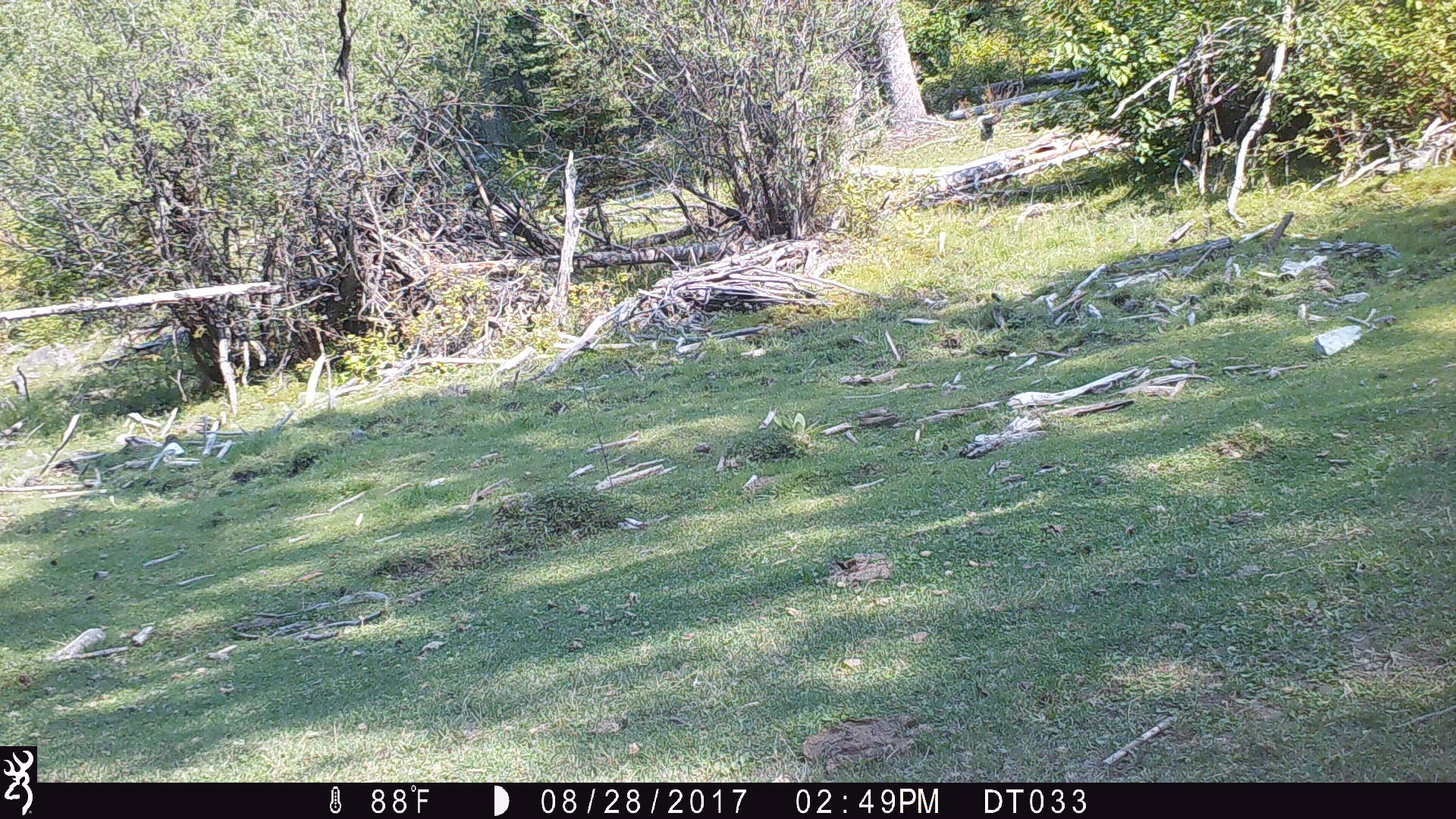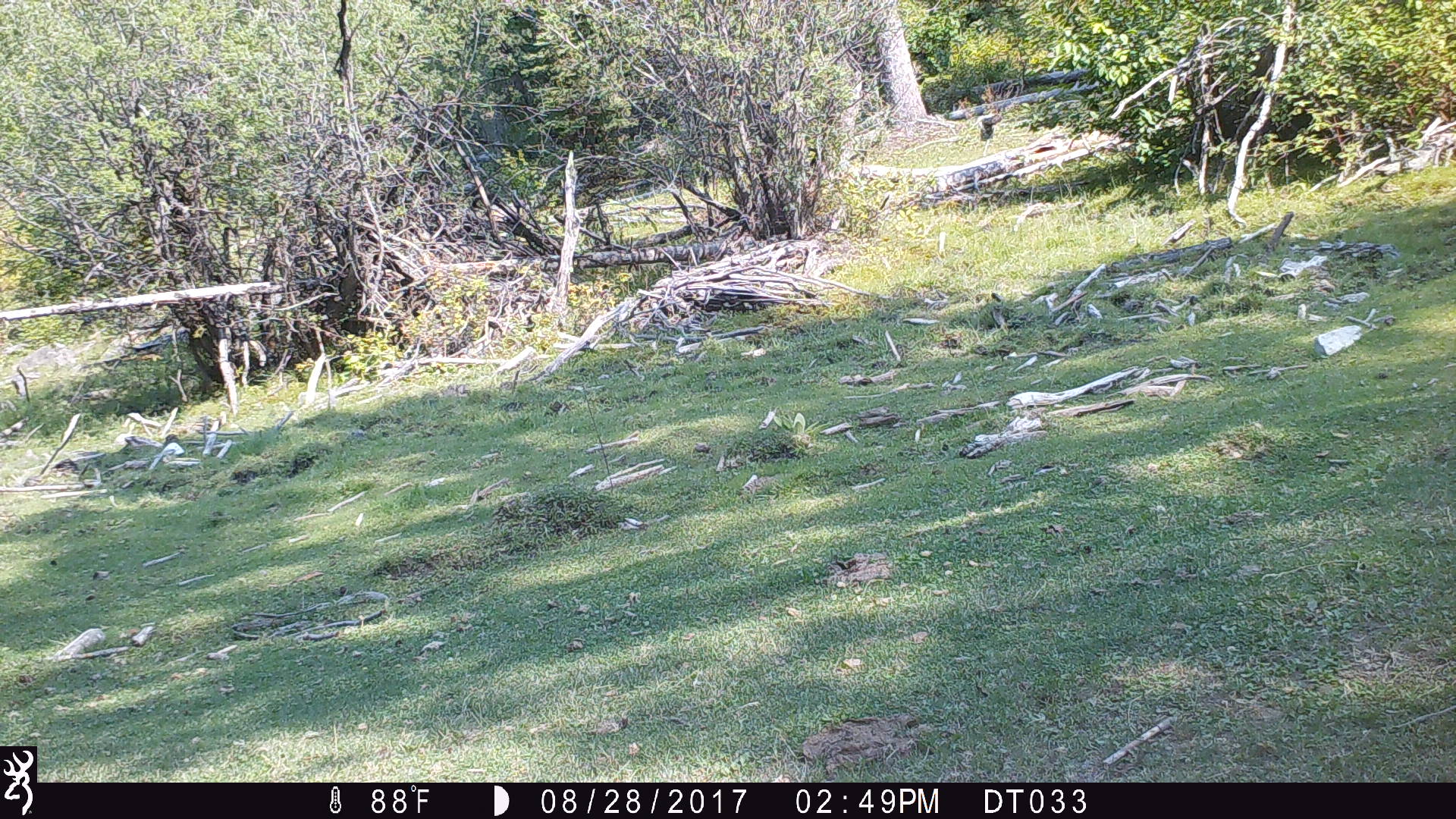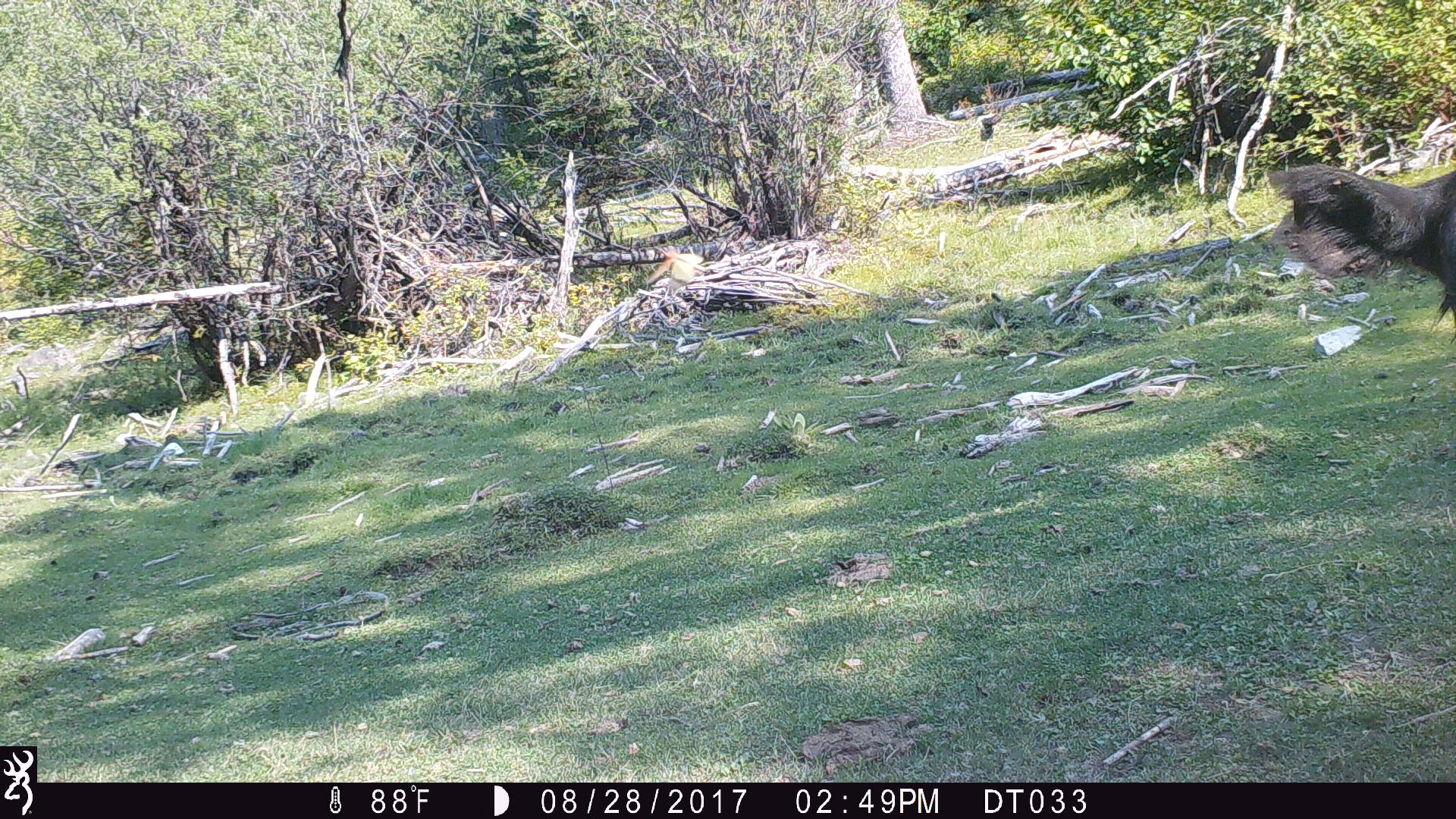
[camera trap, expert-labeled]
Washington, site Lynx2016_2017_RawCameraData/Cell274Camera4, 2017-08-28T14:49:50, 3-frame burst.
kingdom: Animalia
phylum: Chordata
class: Mammalia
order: Artiodactyla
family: Bovidae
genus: Bos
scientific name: Bos taurus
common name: domestic cattle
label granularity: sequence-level